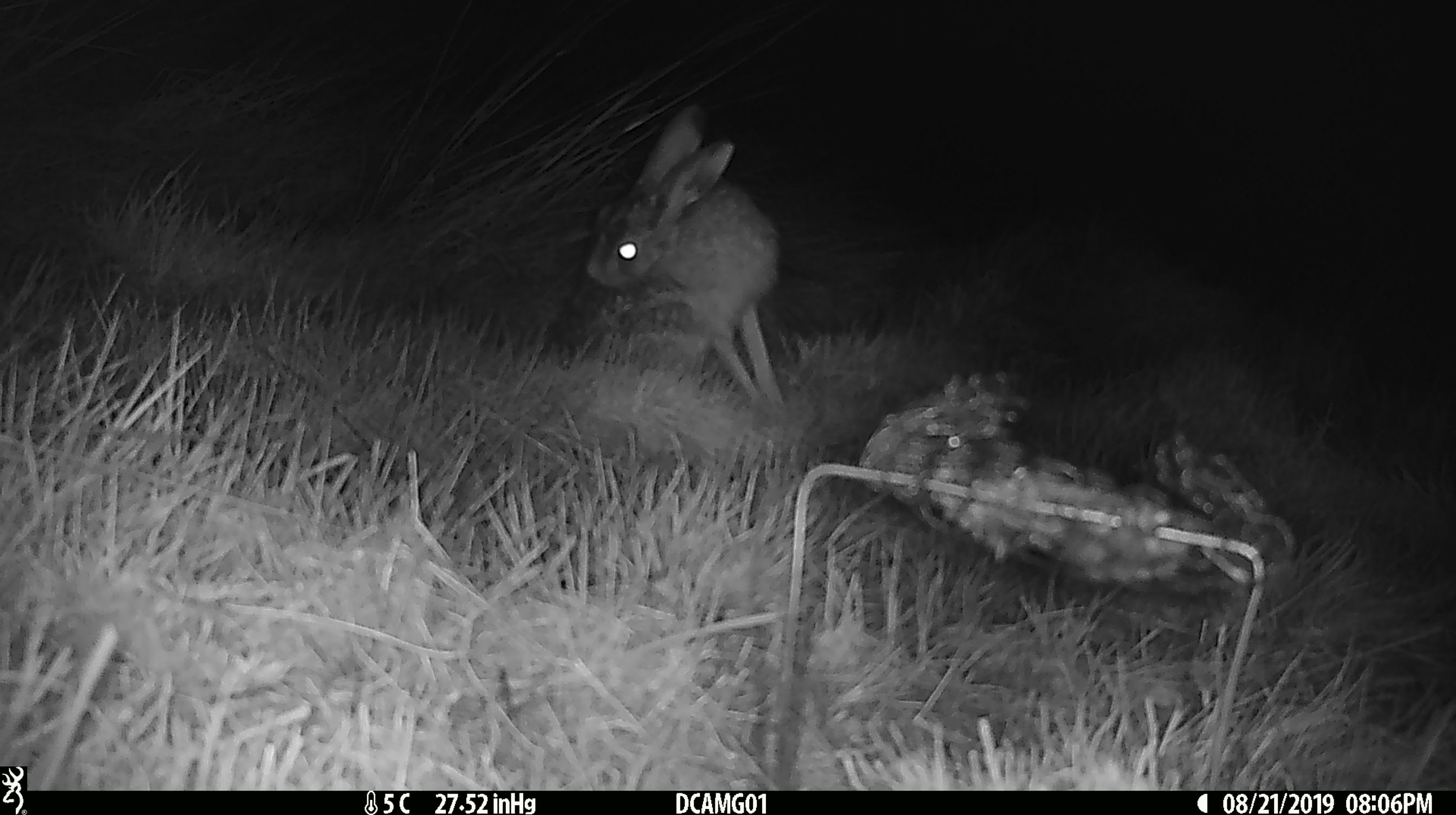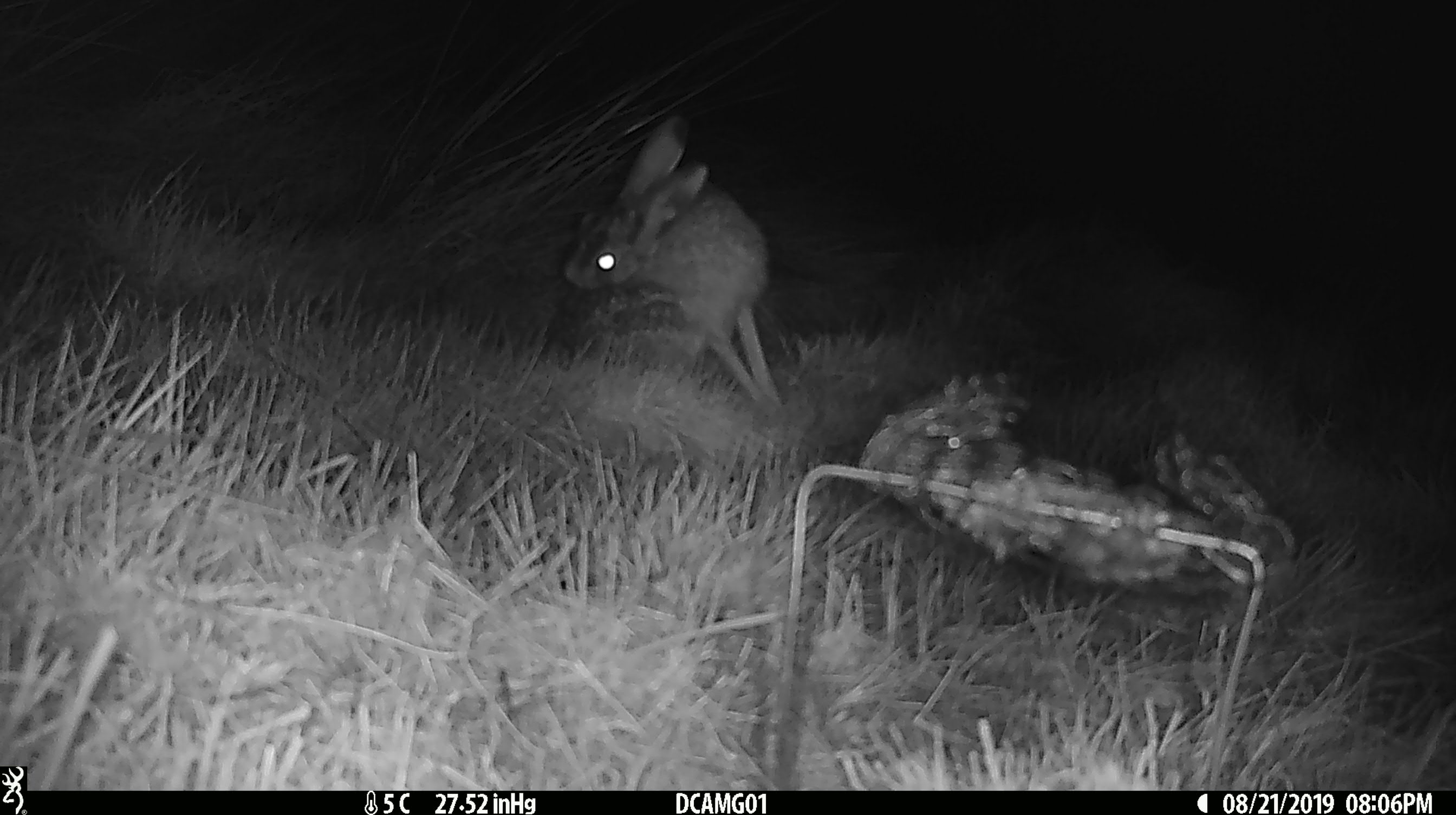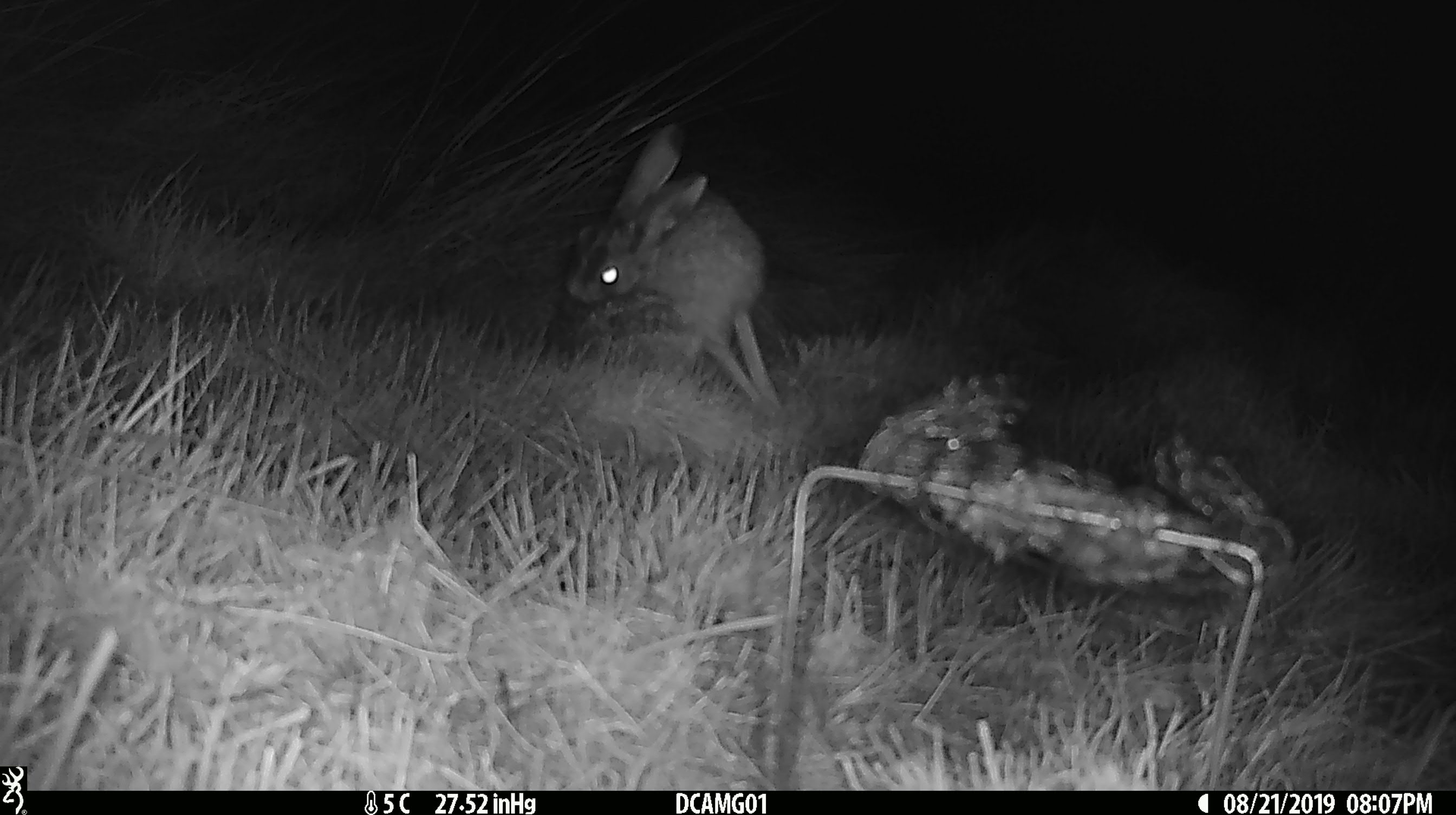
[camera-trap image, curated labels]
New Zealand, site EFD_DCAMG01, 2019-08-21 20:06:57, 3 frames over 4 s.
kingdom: Animalia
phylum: Chordata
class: Mammalia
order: Lagomorpha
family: Leporidae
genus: Lepus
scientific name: Lepus europaeus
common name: brown hare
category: hare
Hare (brown hare) (Lepus europaeus).